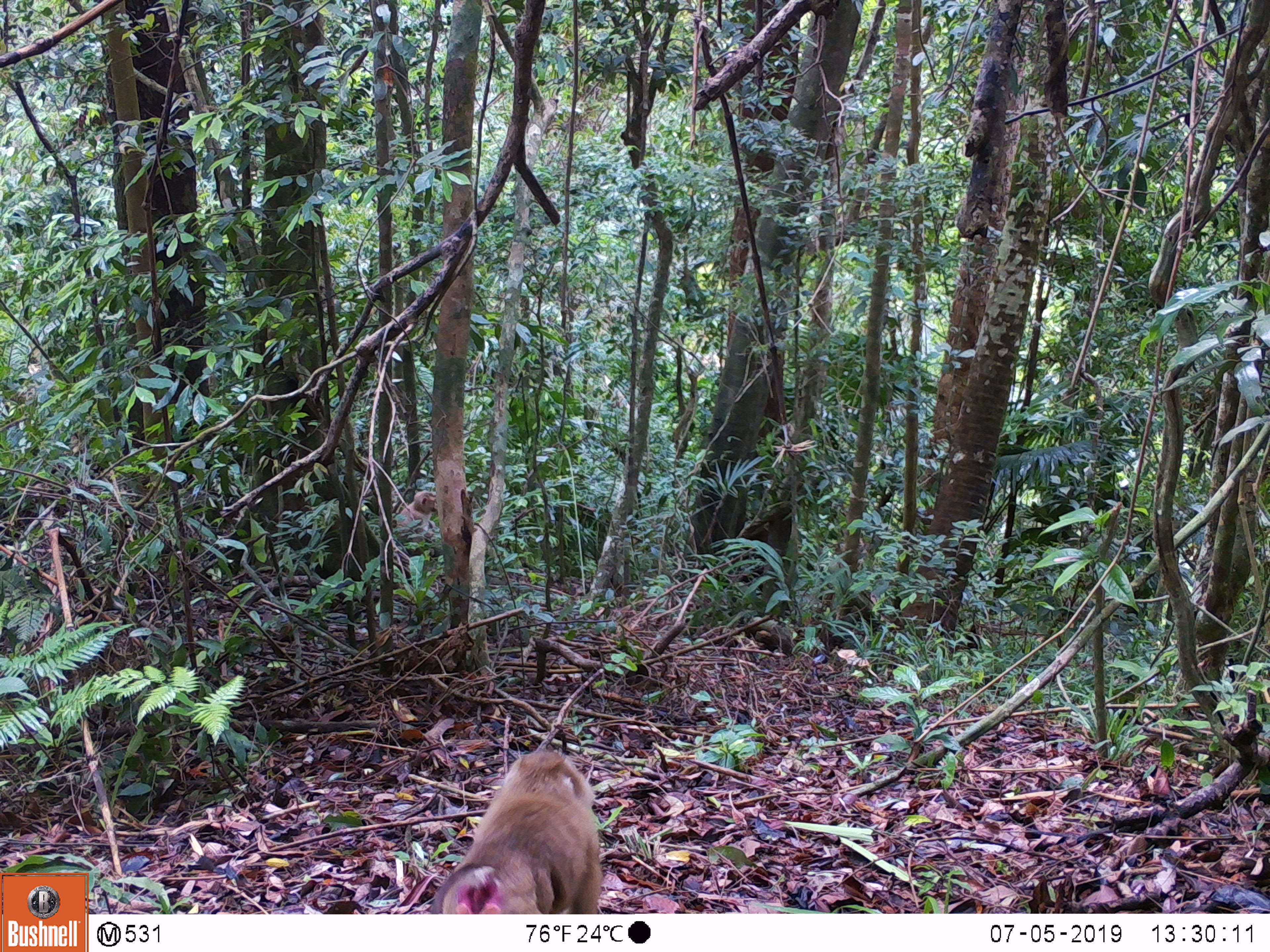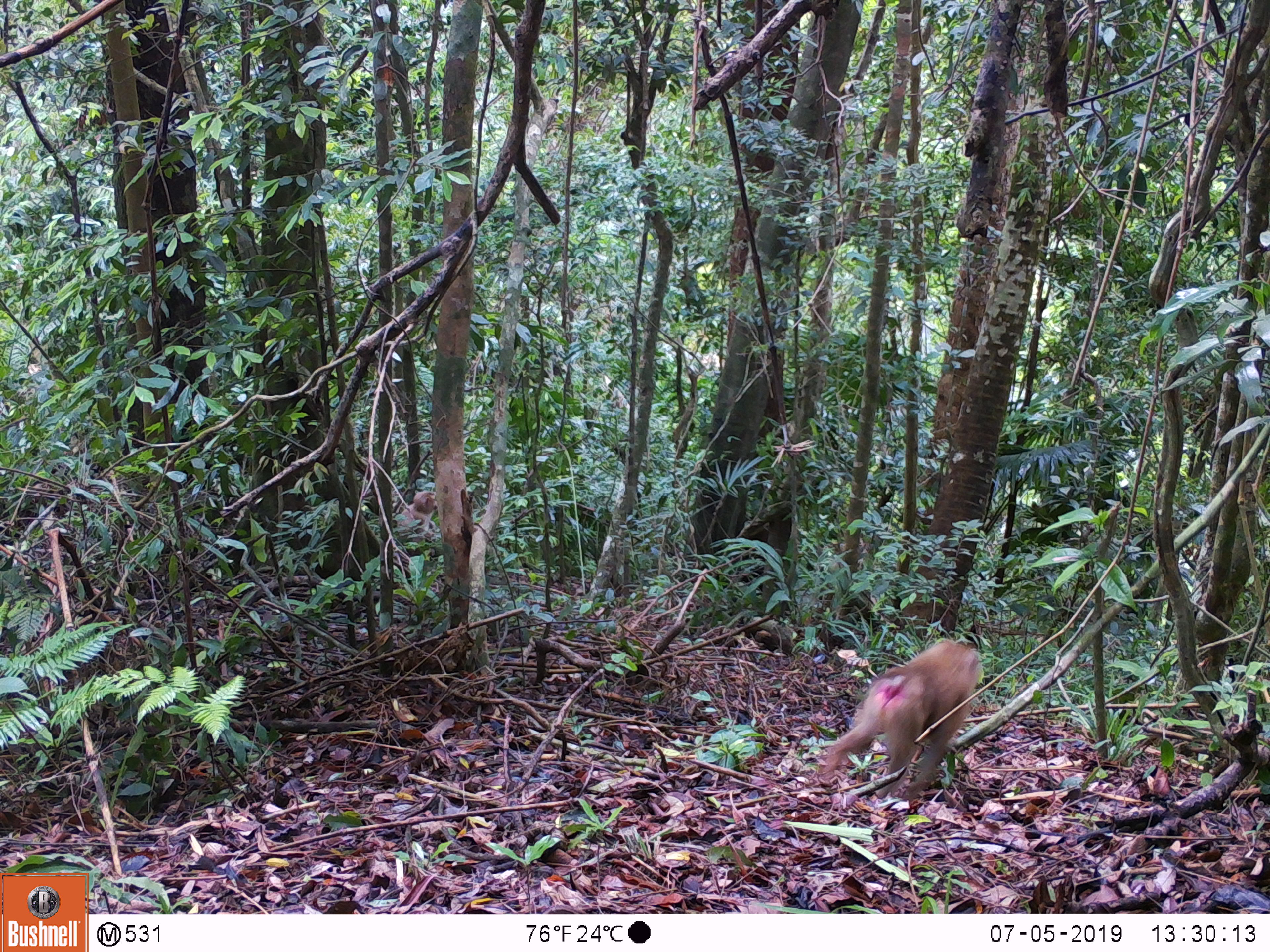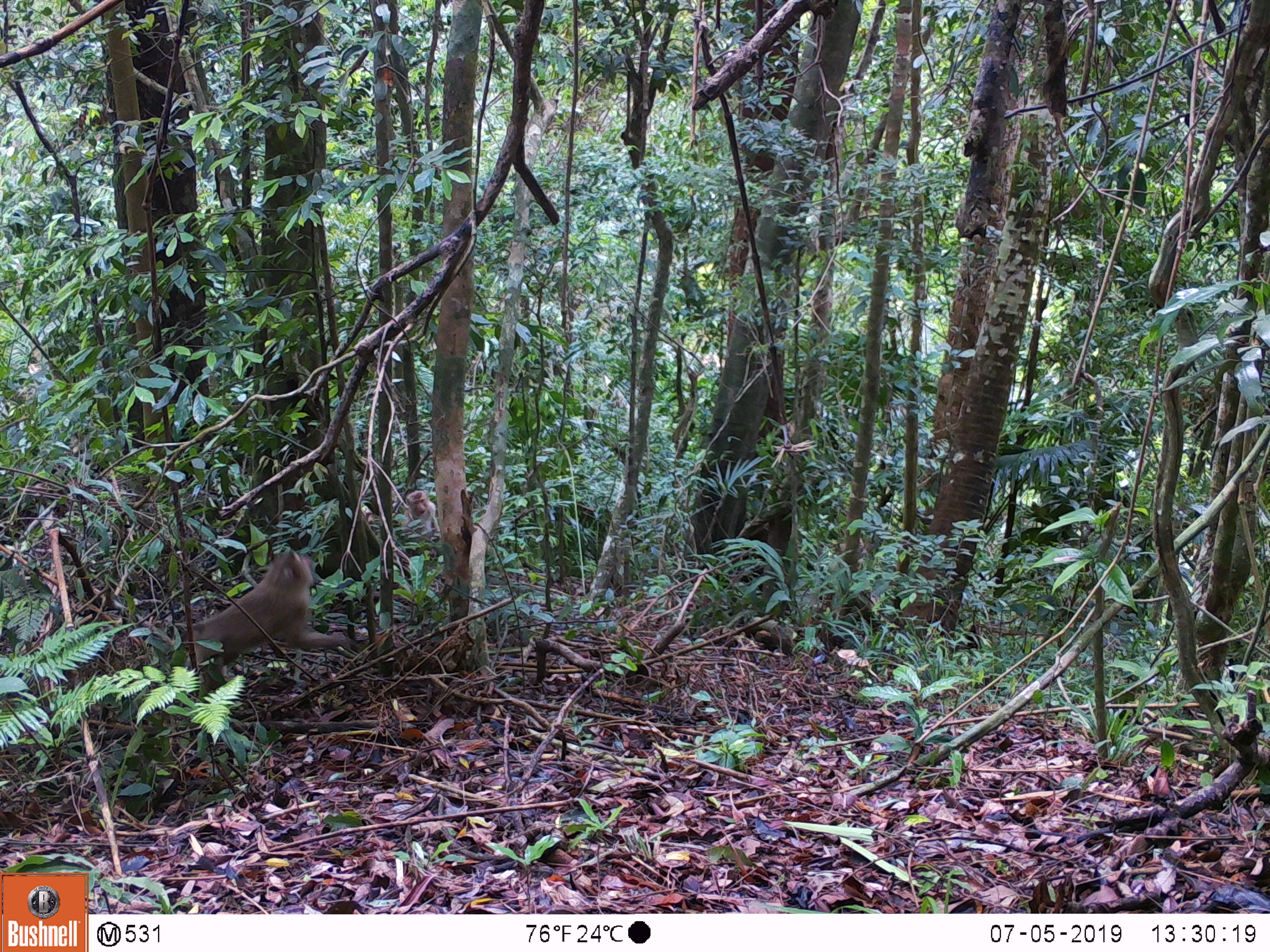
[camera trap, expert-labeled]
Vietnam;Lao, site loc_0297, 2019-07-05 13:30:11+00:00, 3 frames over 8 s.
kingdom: Animalia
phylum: Chordata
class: Mammalia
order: Primates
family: Cercopithecidae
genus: Macaca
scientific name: Macaca nemestrina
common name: pig-tailed macaque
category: pig tailed macaque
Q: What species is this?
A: Pig tailed macaque (pig-tailed macaque) (Macaca nemestrina).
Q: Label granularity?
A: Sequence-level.